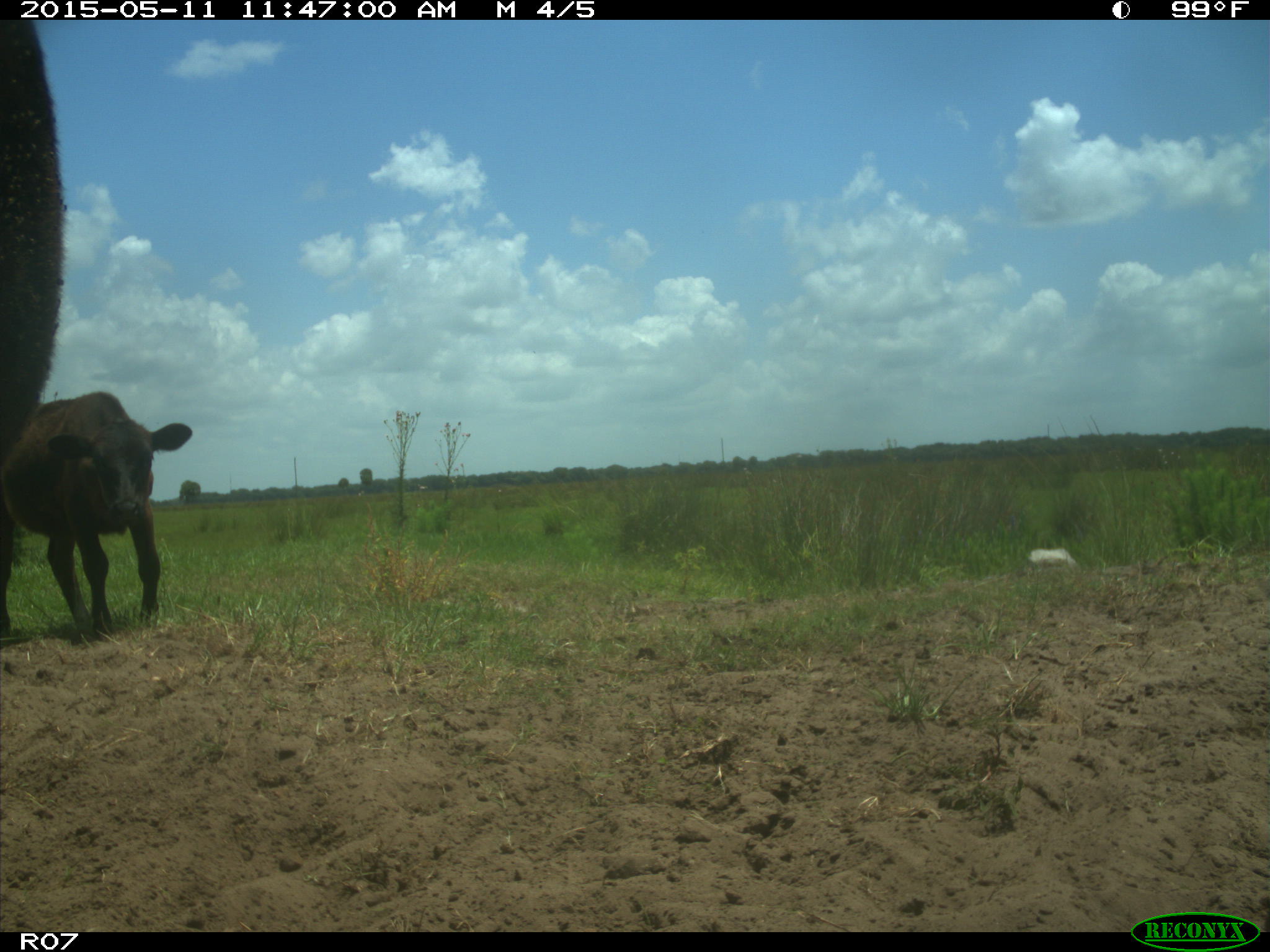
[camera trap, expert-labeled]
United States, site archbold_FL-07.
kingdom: Animalia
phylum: Chordata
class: Mammalia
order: Artiodactyla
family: Bovidae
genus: Bos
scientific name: Bos taurus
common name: domestic cow